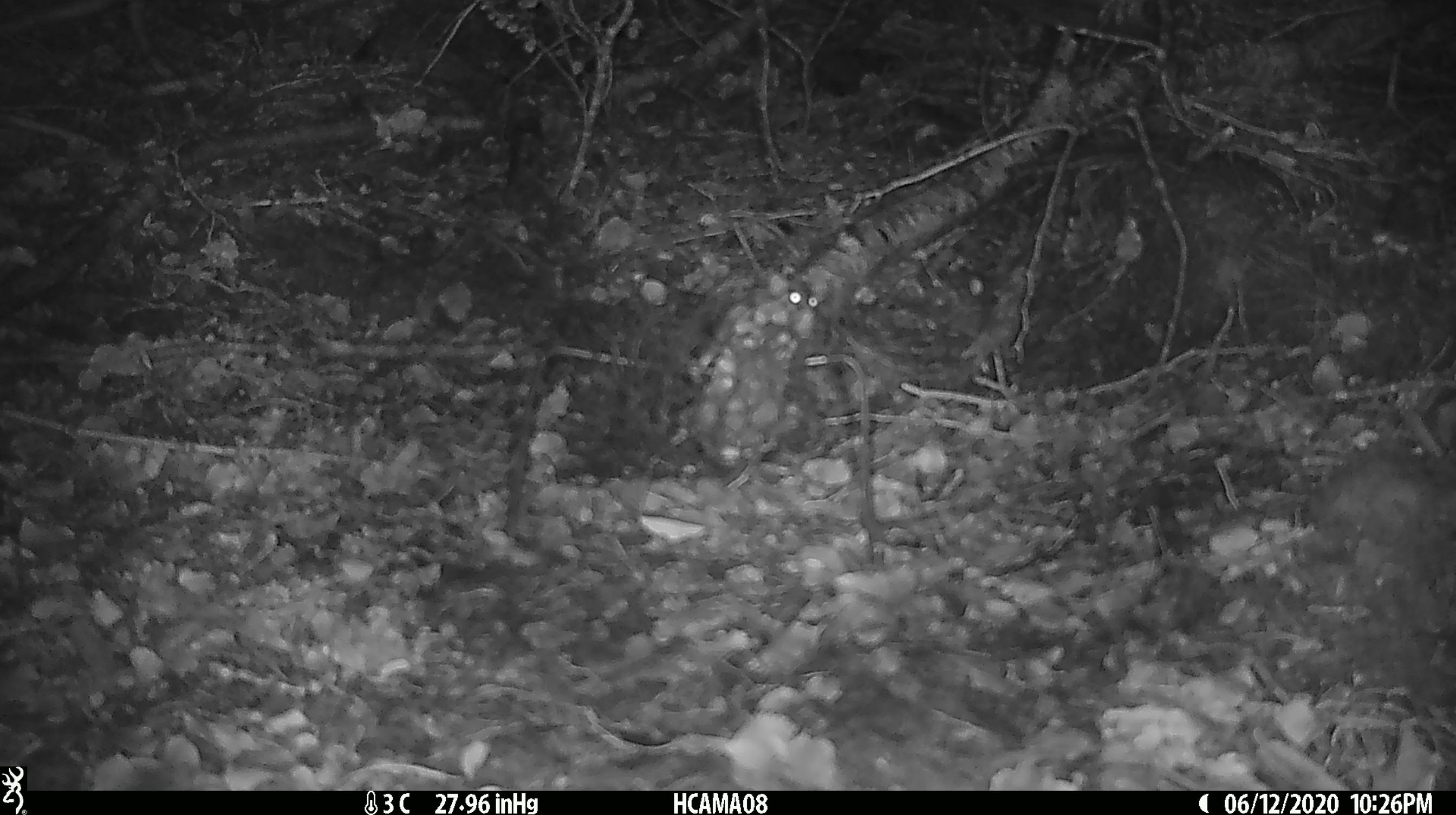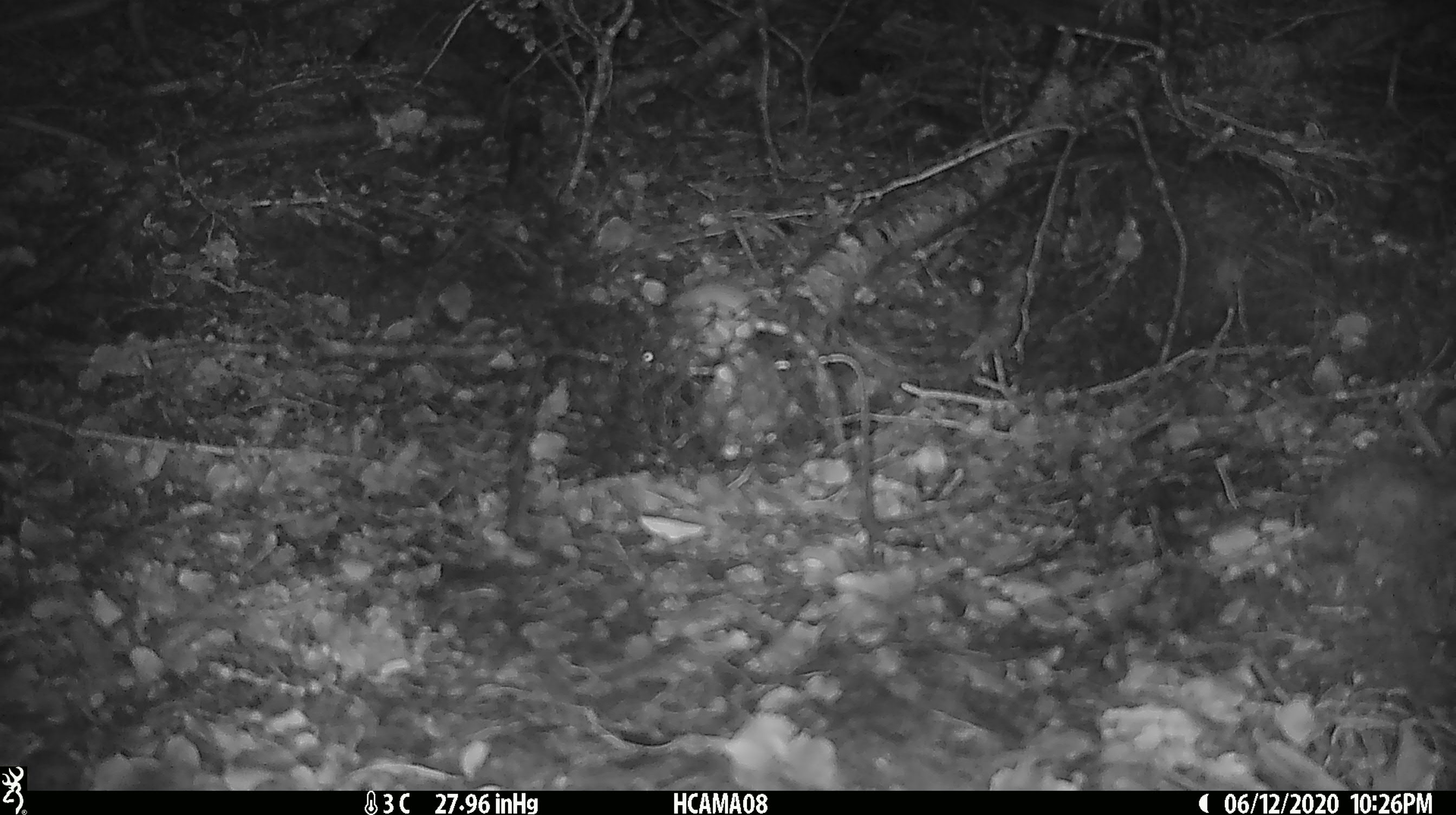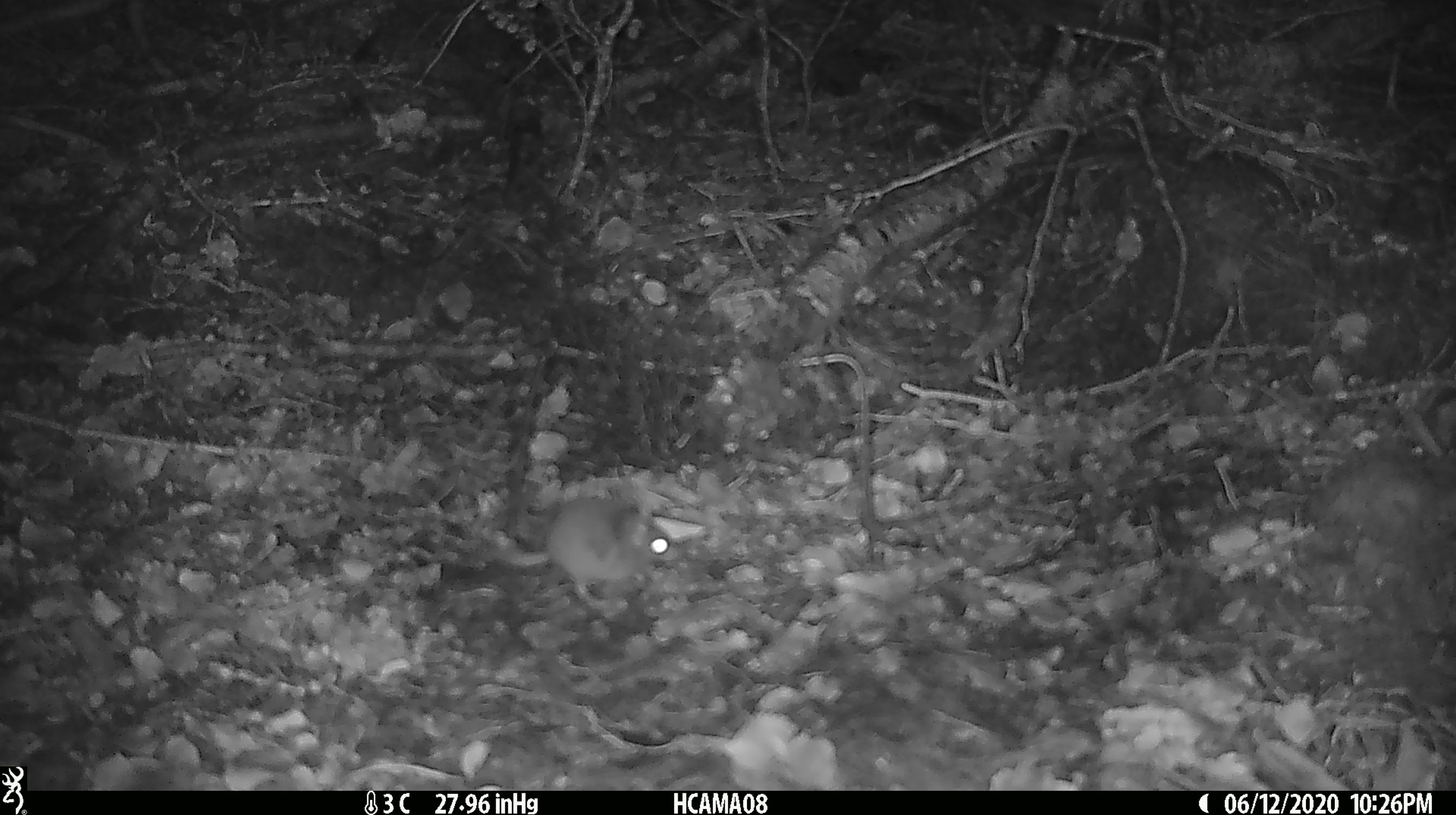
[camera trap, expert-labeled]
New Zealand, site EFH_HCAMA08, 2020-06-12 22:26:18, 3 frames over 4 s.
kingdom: Animalia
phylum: Chordata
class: Mammalia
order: Rodentia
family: Muridae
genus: Mus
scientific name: Mus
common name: mouse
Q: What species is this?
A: Mouse (Mus).